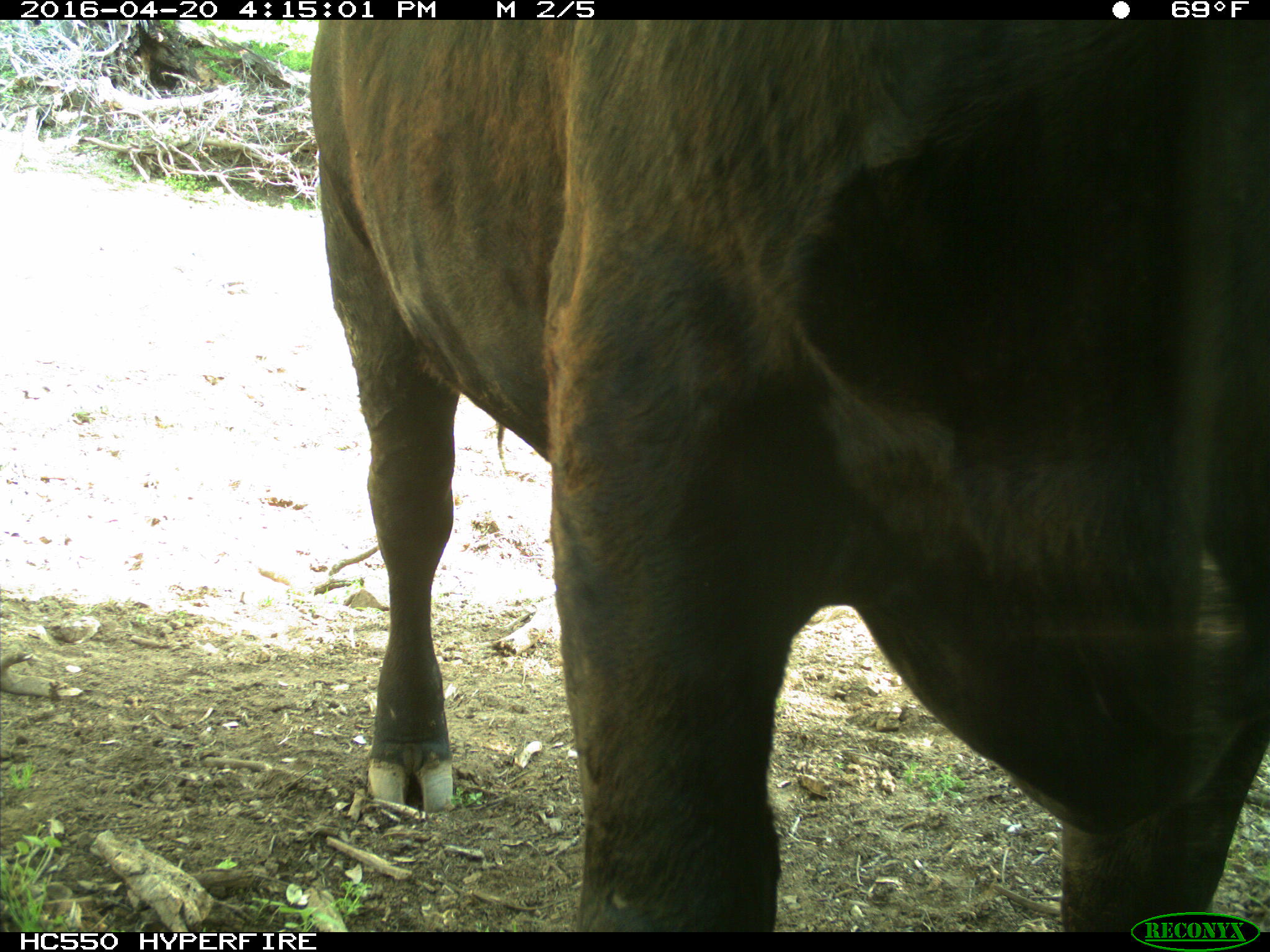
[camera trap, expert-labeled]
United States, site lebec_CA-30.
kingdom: Animalia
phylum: Chordata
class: Mammalia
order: Artiodactyla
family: Bovidae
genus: Bos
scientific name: Bos taurus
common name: domestic cow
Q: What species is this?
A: Bos taurus (domestic cow).